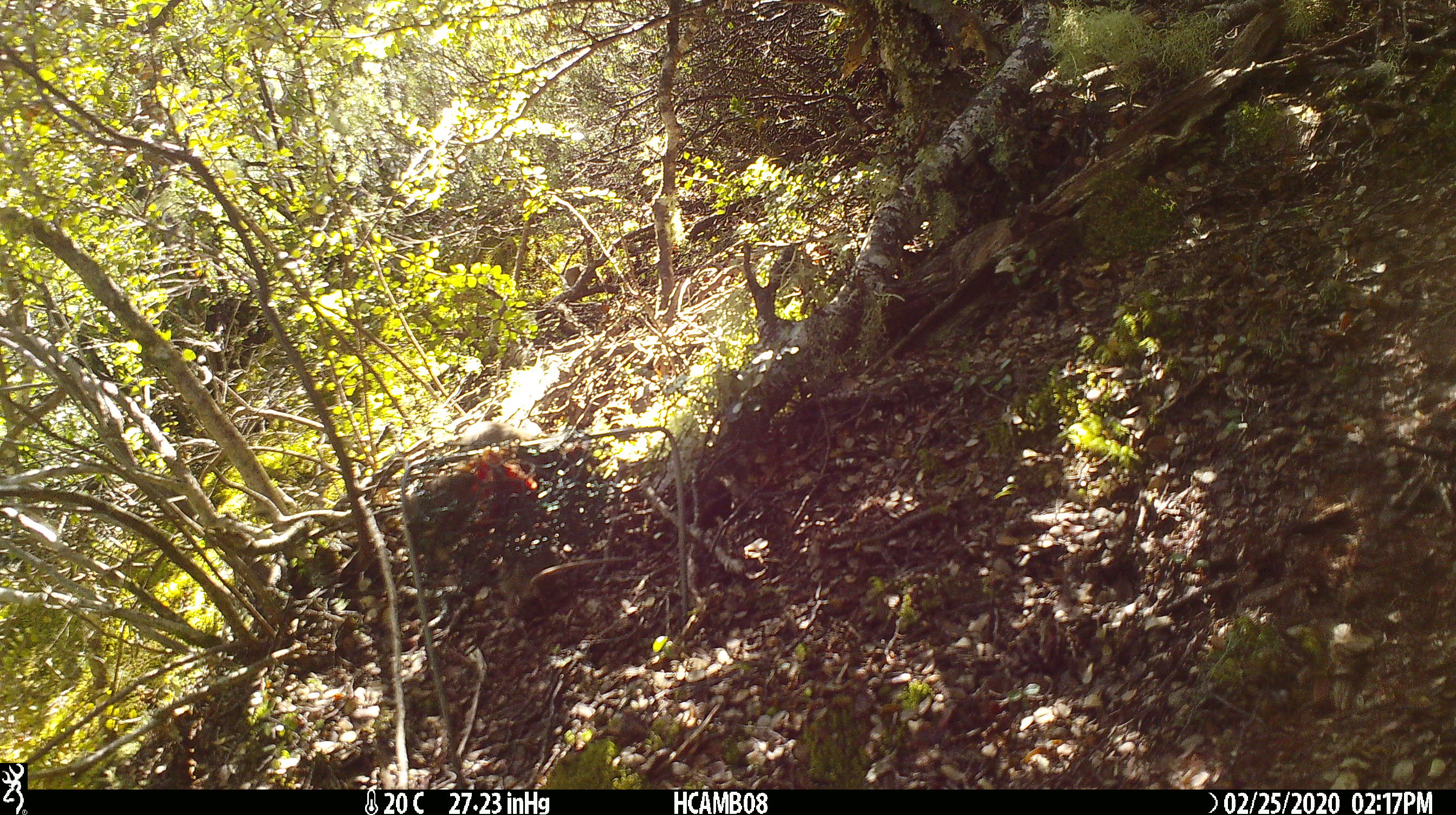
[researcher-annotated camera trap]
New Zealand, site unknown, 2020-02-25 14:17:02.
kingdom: Animalia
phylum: Chordata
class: Mammalia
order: Rodentia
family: Muridae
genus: Mus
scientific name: Mus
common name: mouse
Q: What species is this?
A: Mouse (Mus).